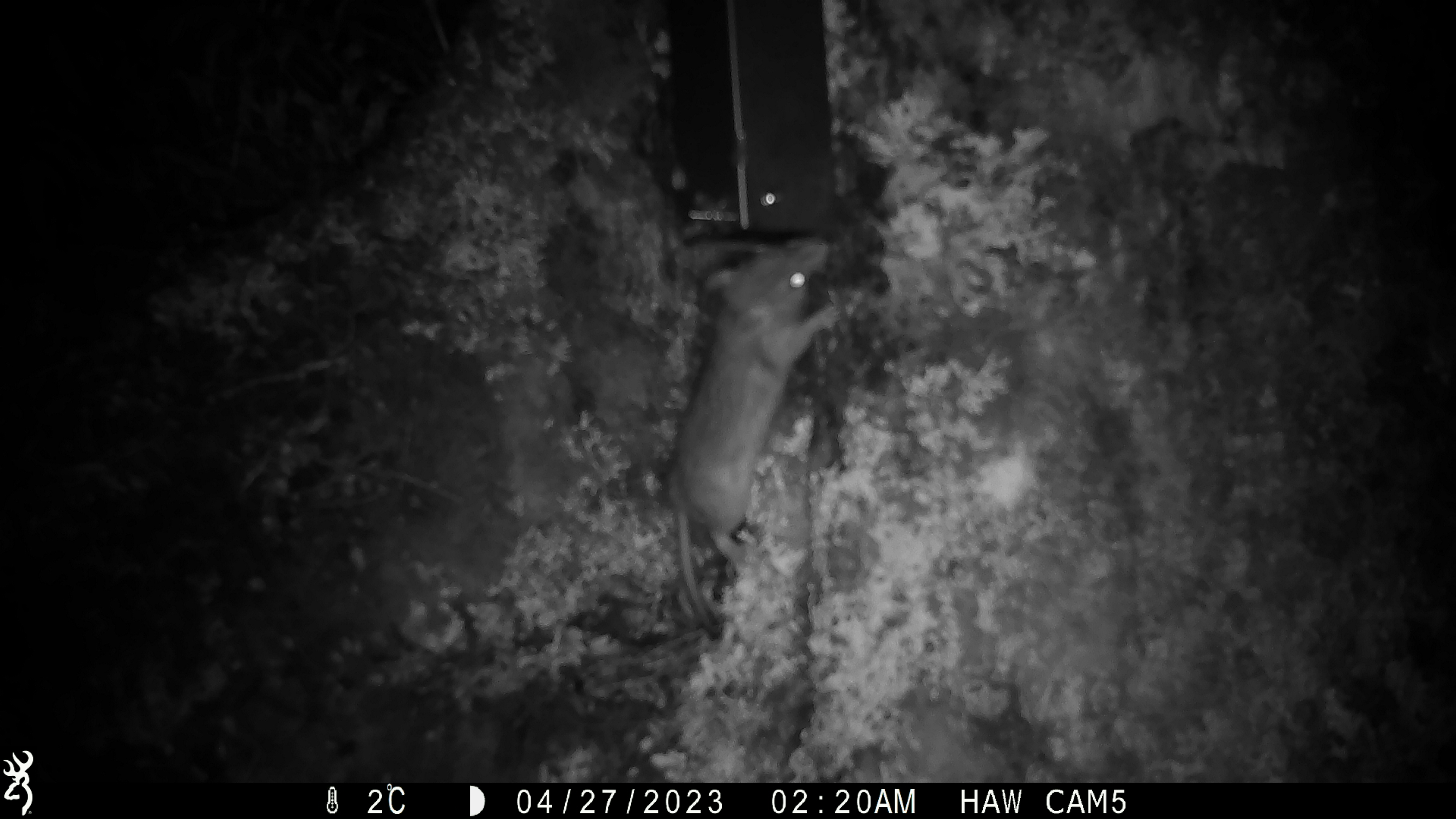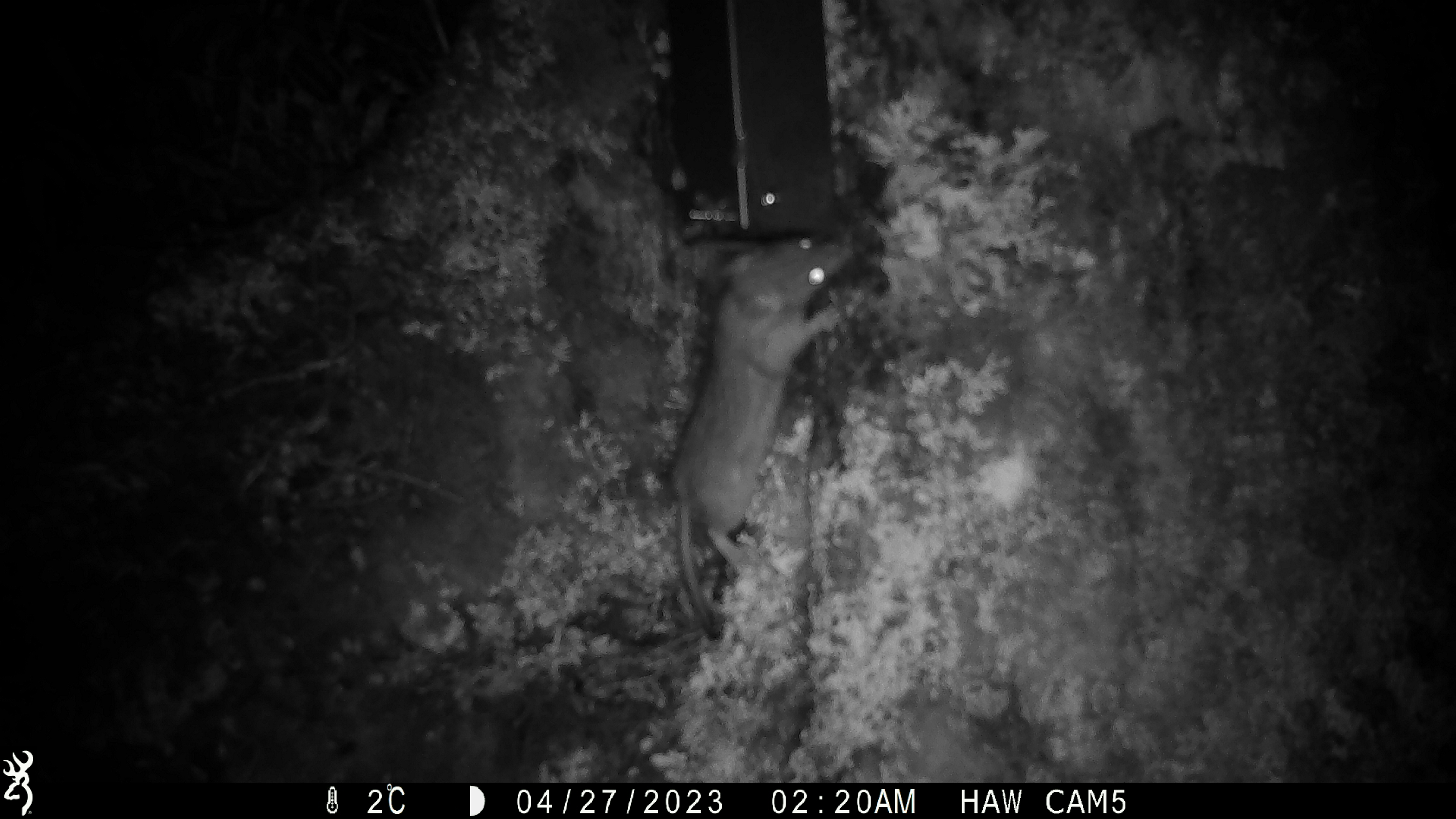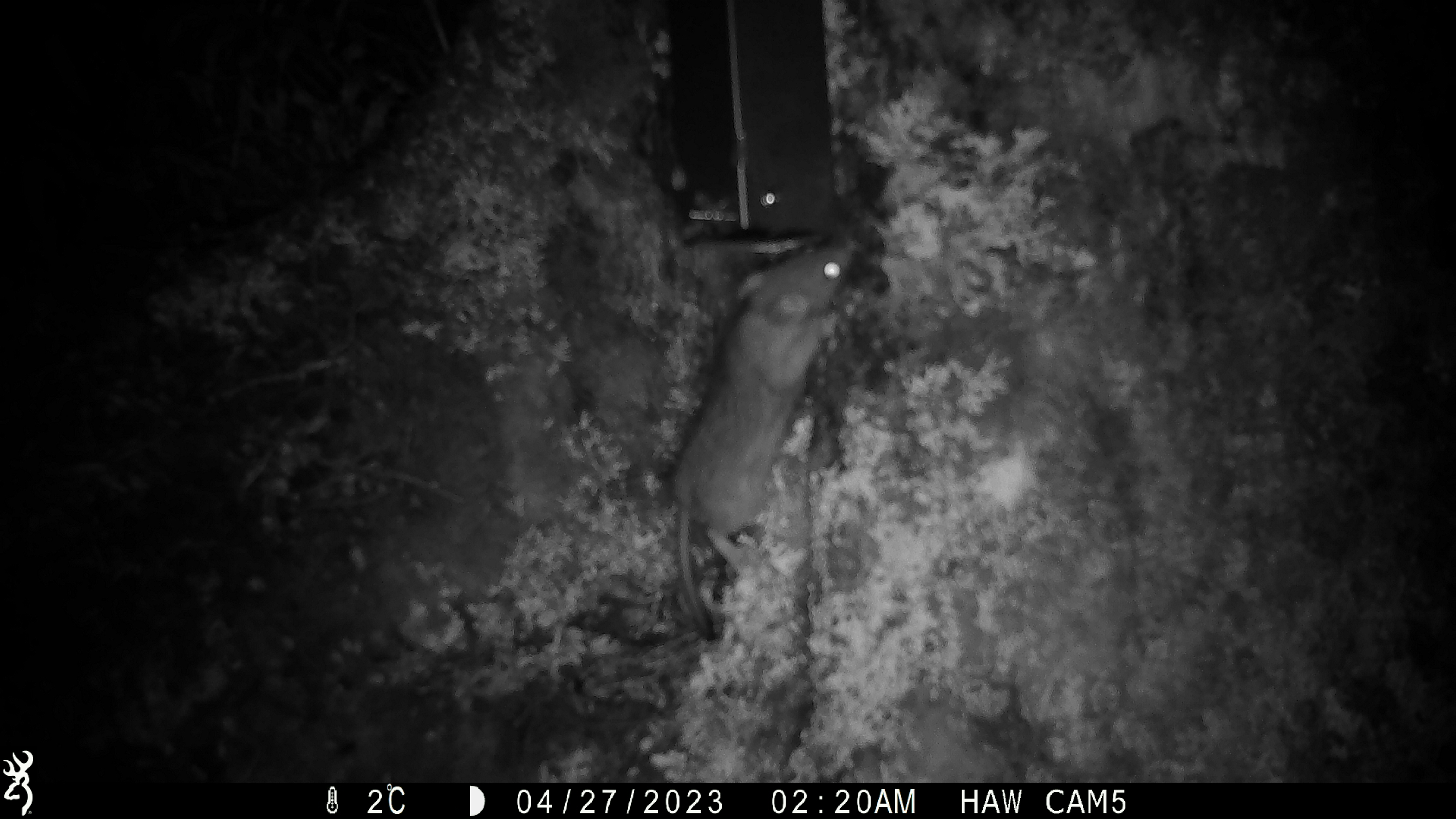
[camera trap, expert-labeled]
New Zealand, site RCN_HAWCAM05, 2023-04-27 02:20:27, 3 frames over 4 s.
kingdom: Animalia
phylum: Chordata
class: Mammalia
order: Rodentia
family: Muridae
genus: Rattus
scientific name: Rattus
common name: rat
Rat (Rattus).